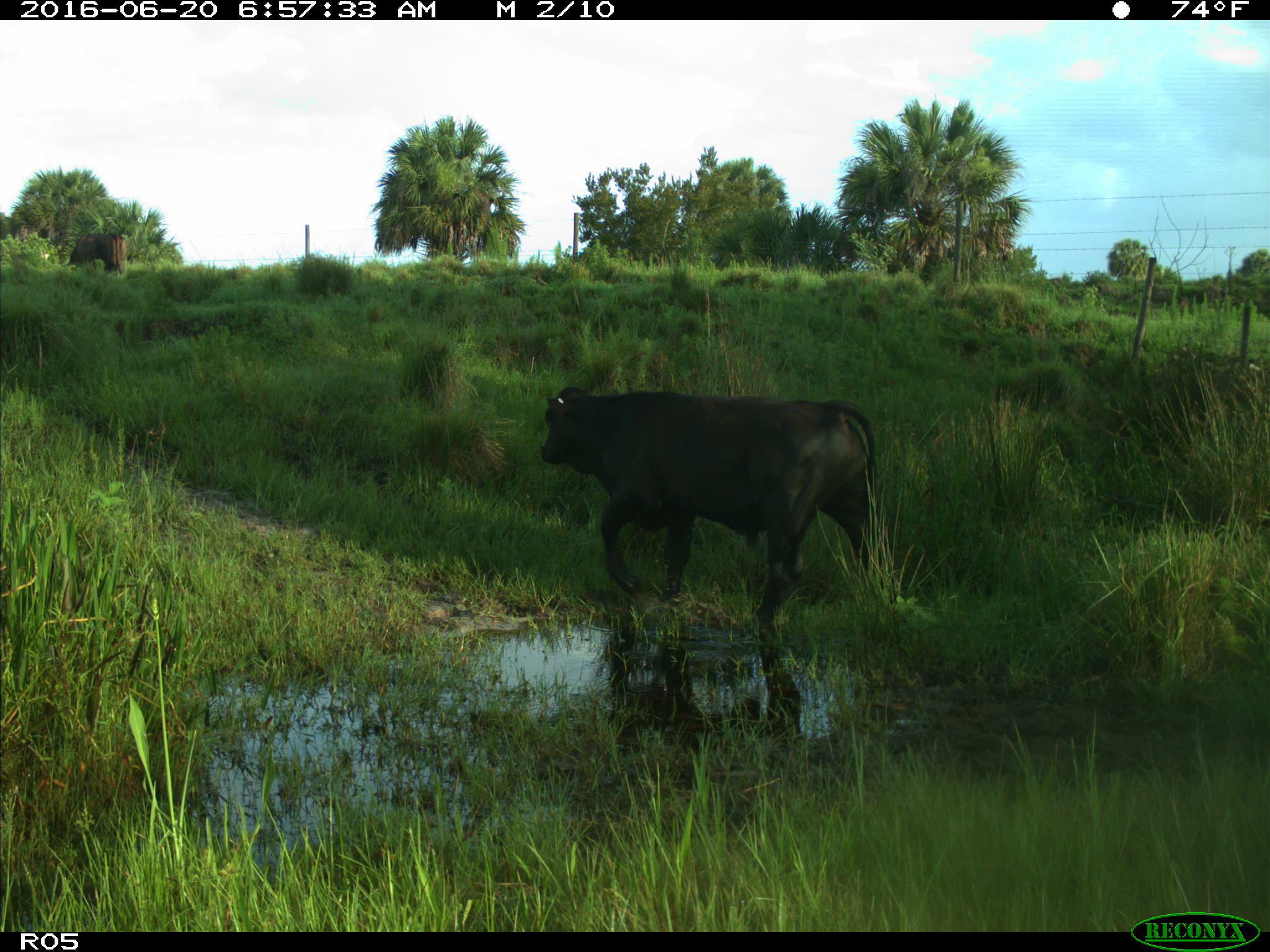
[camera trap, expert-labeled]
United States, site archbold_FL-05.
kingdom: Animalia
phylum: Chordata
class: Mammalia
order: Artiodactyla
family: Bovidae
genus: Bos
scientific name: Bos taurus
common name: domestic cow